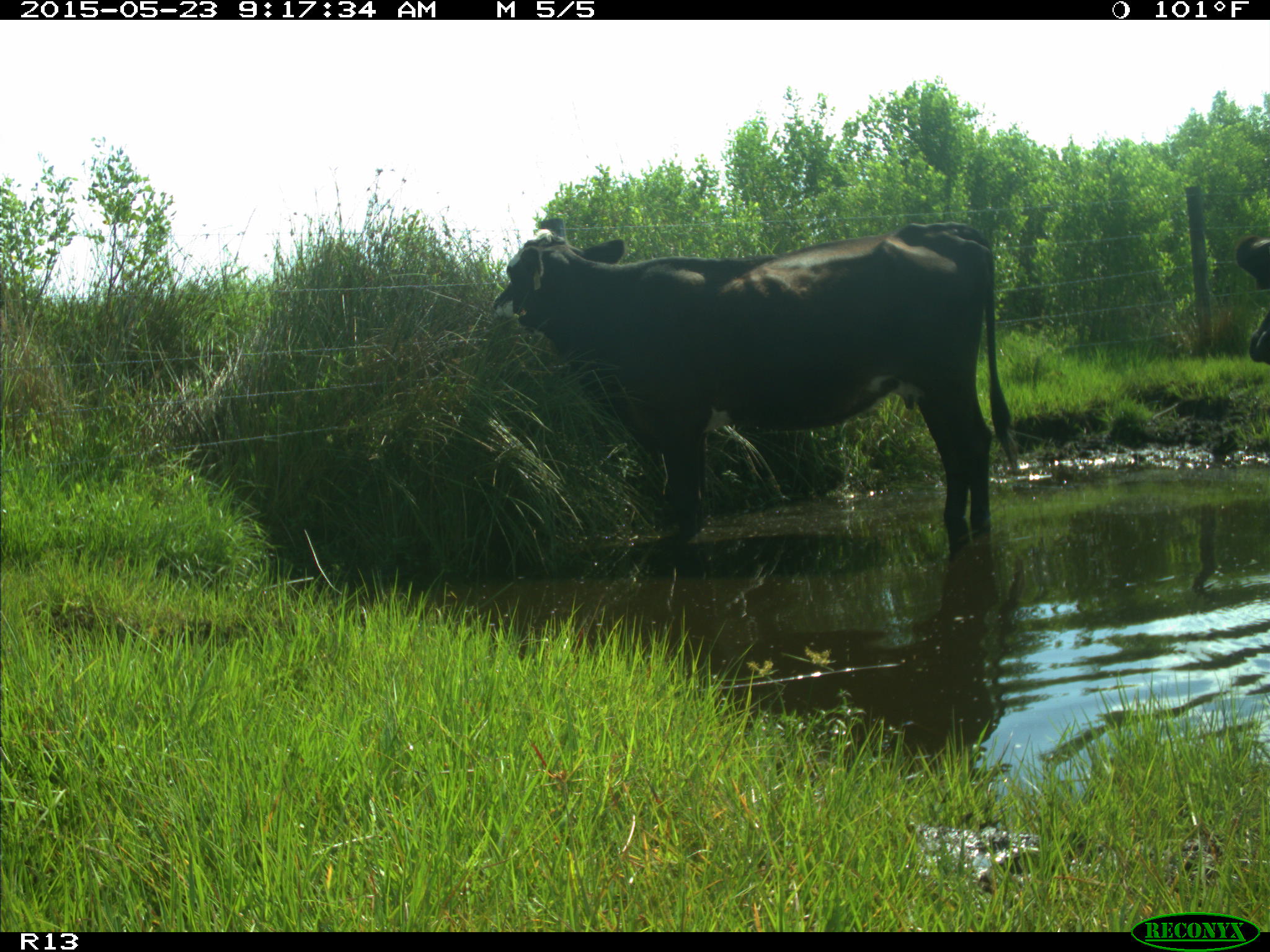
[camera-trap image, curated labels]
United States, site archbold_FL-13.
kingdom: Animalia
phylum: Chordata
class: Mammalia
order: Artiodactyla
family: Bovidae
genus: Bos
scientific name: Bos taurus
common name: domestic cow